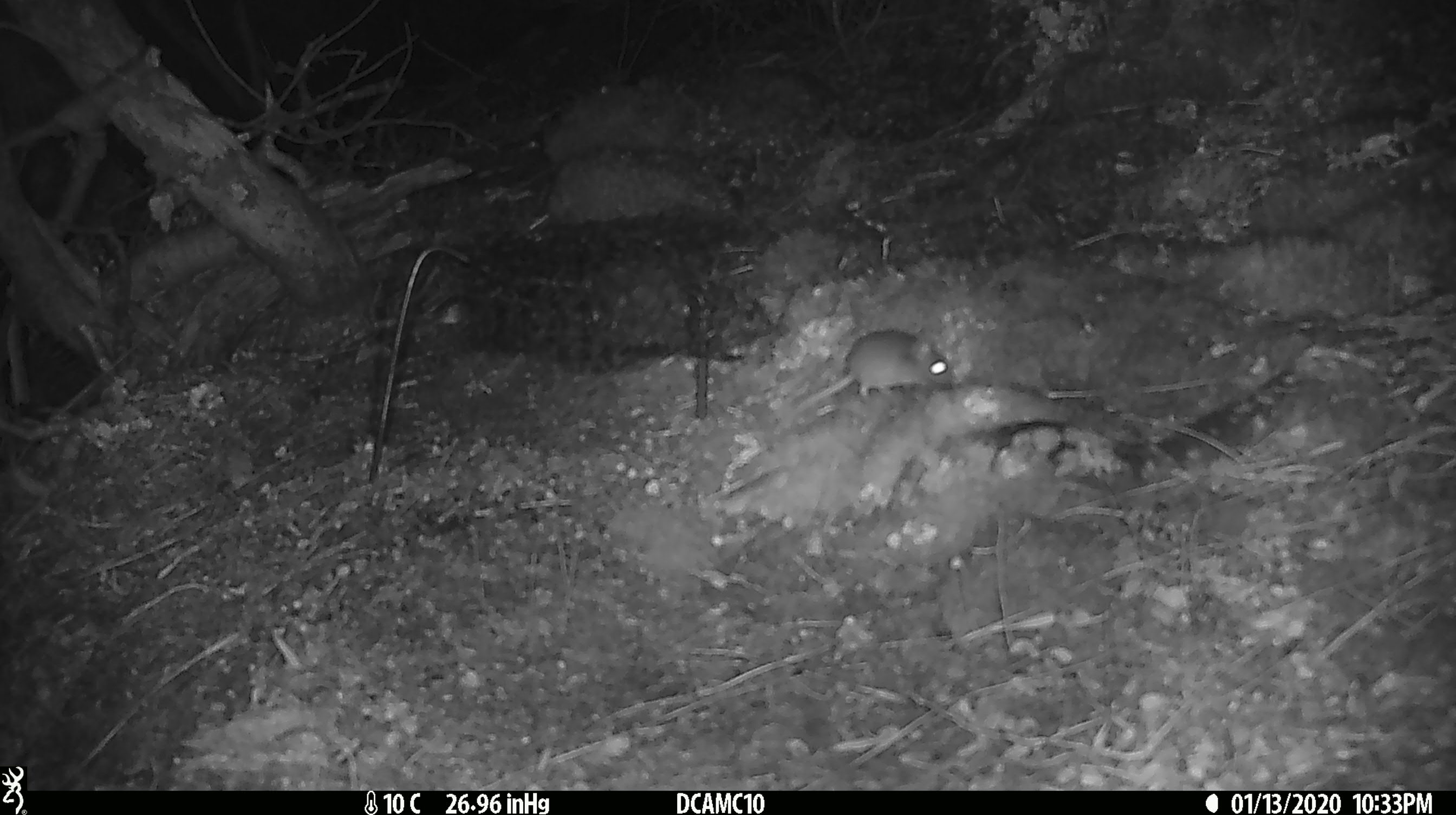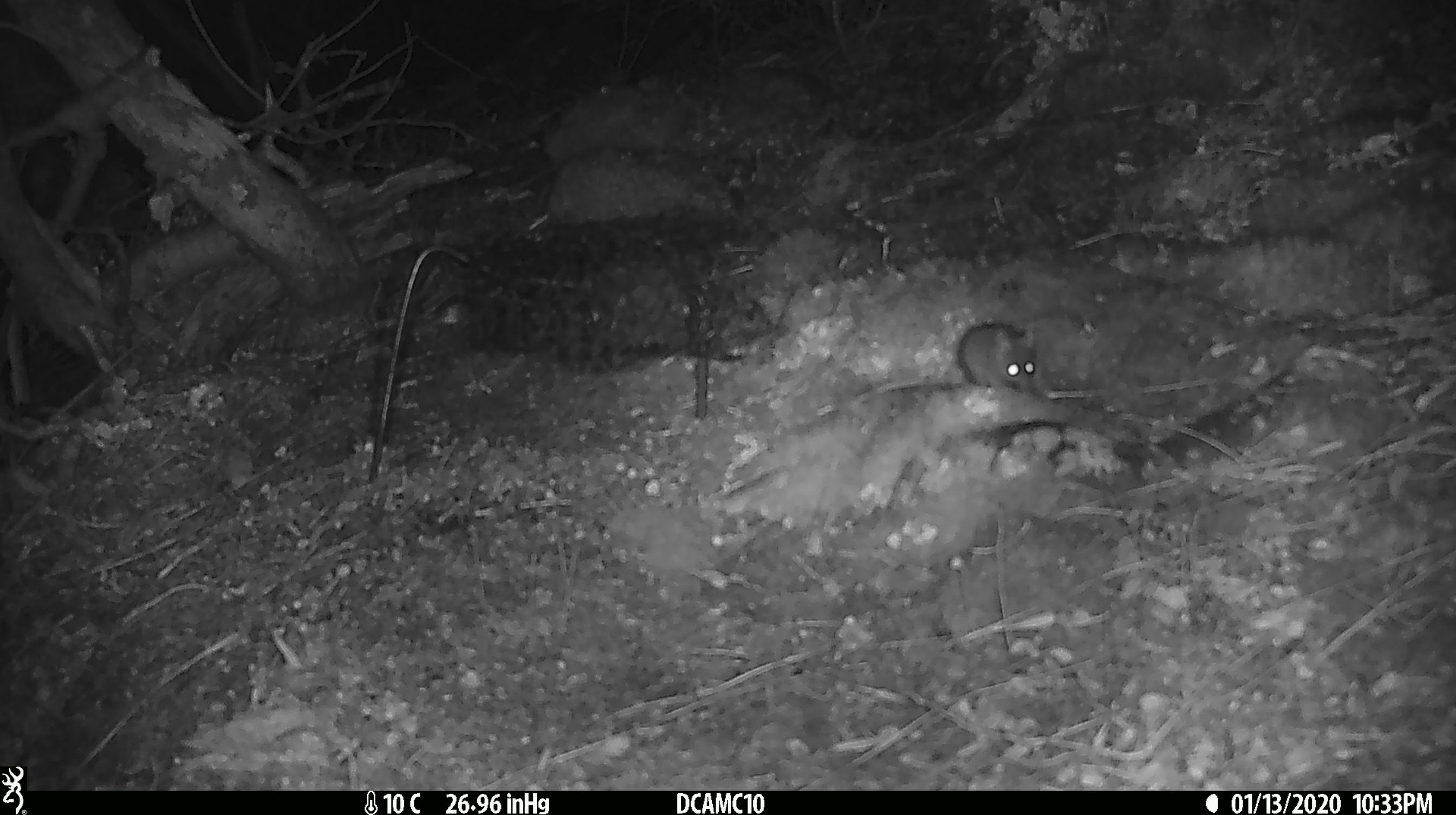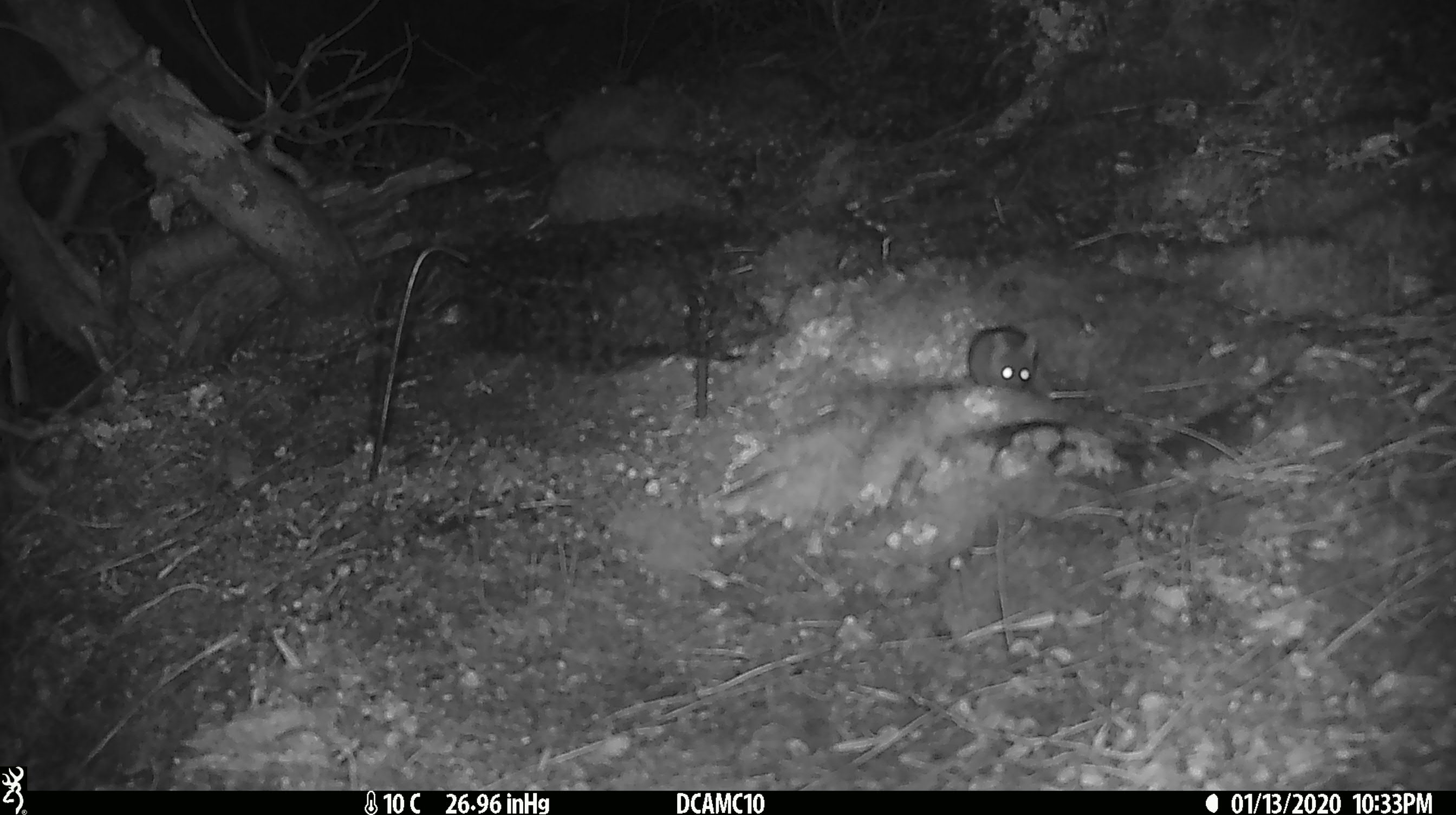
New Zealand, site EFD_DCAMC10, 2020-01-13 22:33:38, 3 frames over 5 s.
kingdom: Animalia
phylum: Chordata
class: Mammalia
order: Rodentia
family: Muridae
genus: Mus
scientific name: Mus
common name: mouse